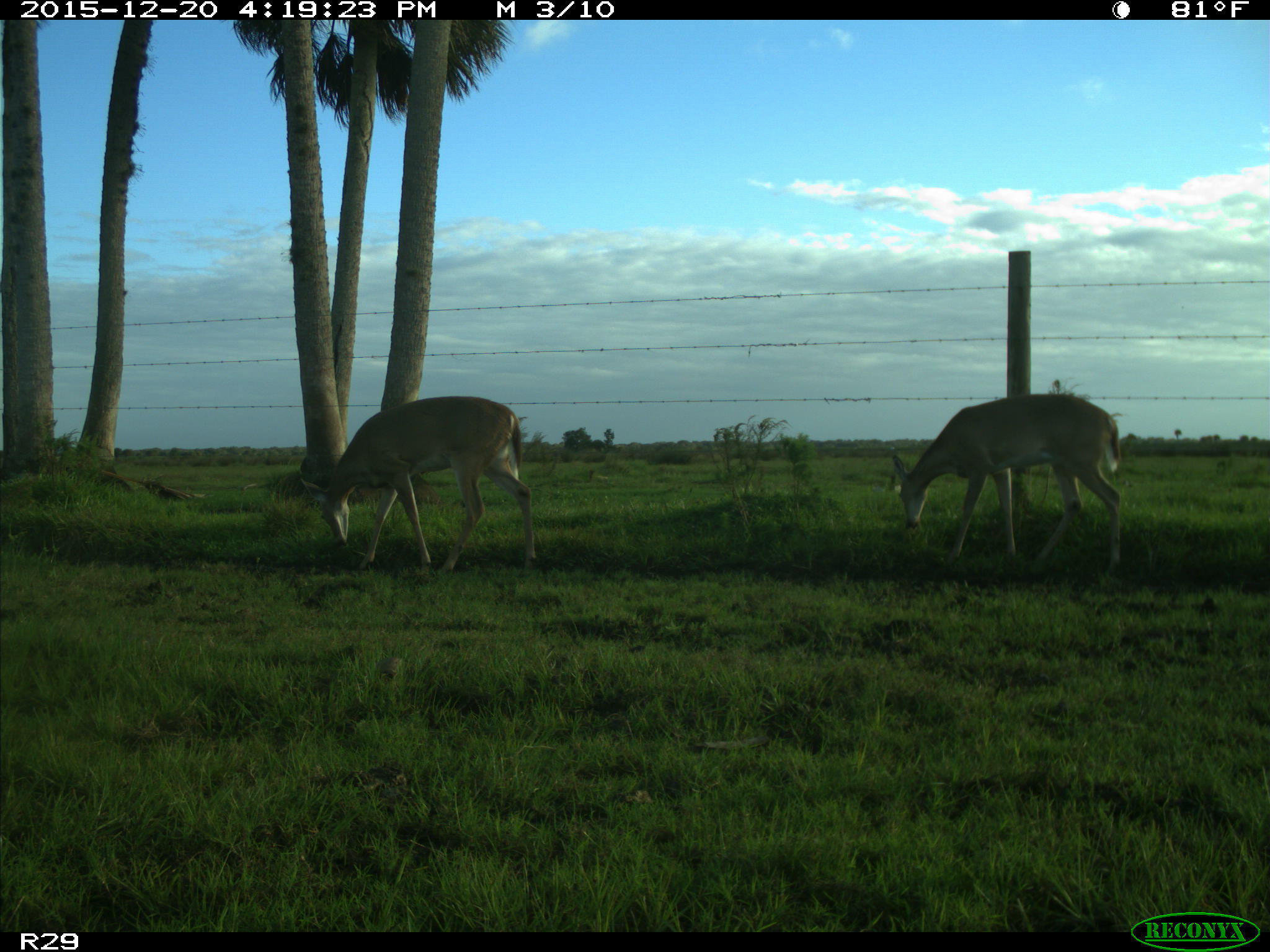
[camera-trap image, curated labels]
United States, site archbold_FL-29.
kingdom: Animalia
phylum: Chordata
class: Mammalia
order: Artiodactyla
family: Cervidae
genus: Odocoileus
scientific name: Odocoileus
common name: deer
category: unidentified deer